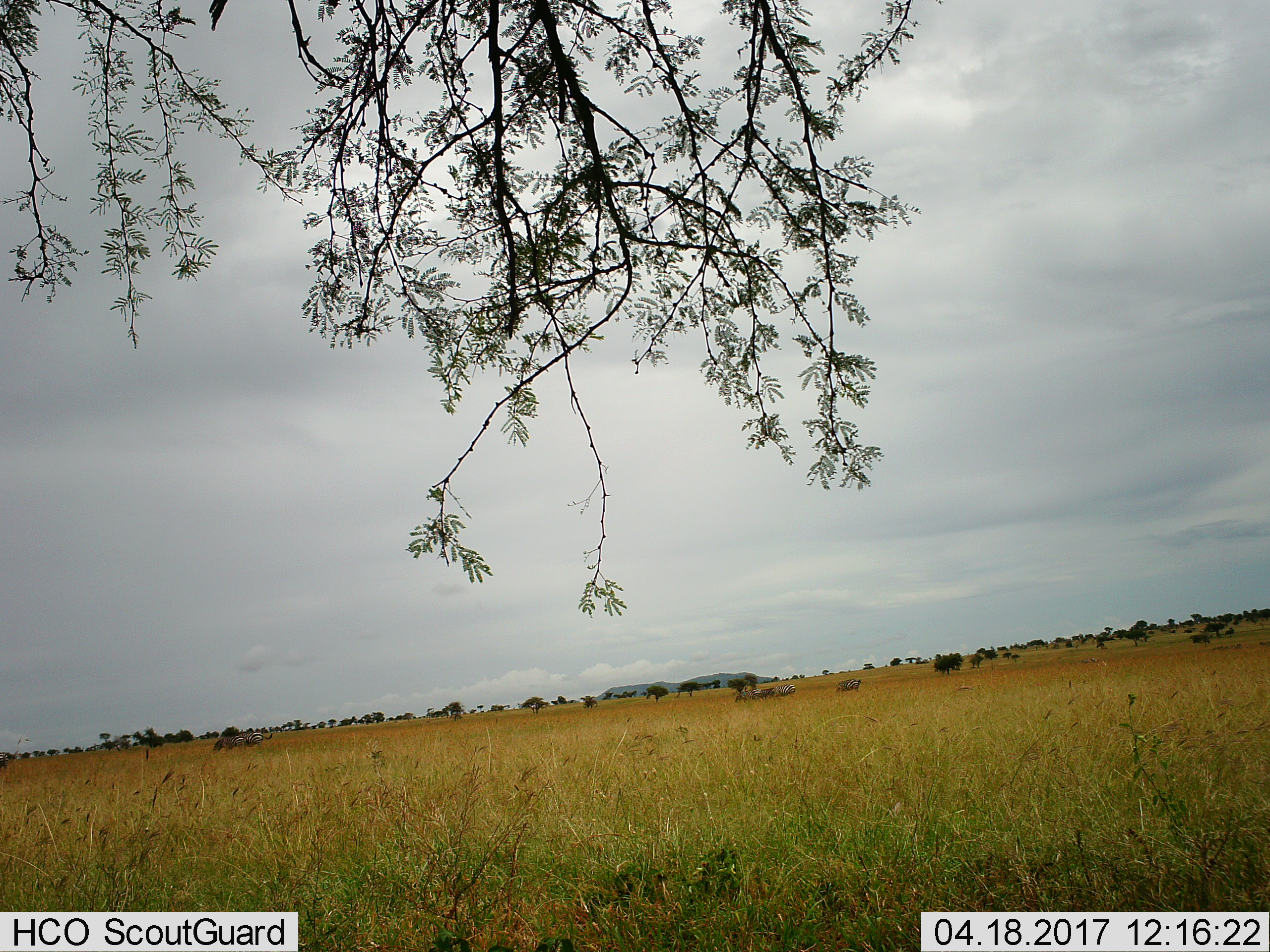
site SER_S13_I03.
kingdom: Animalia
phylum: Chordata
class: Mammalia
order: Perissodactyla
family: Equidae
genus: Equus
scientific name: Equus quagga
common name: plains zebra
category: zebraplains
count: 6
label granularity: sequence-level